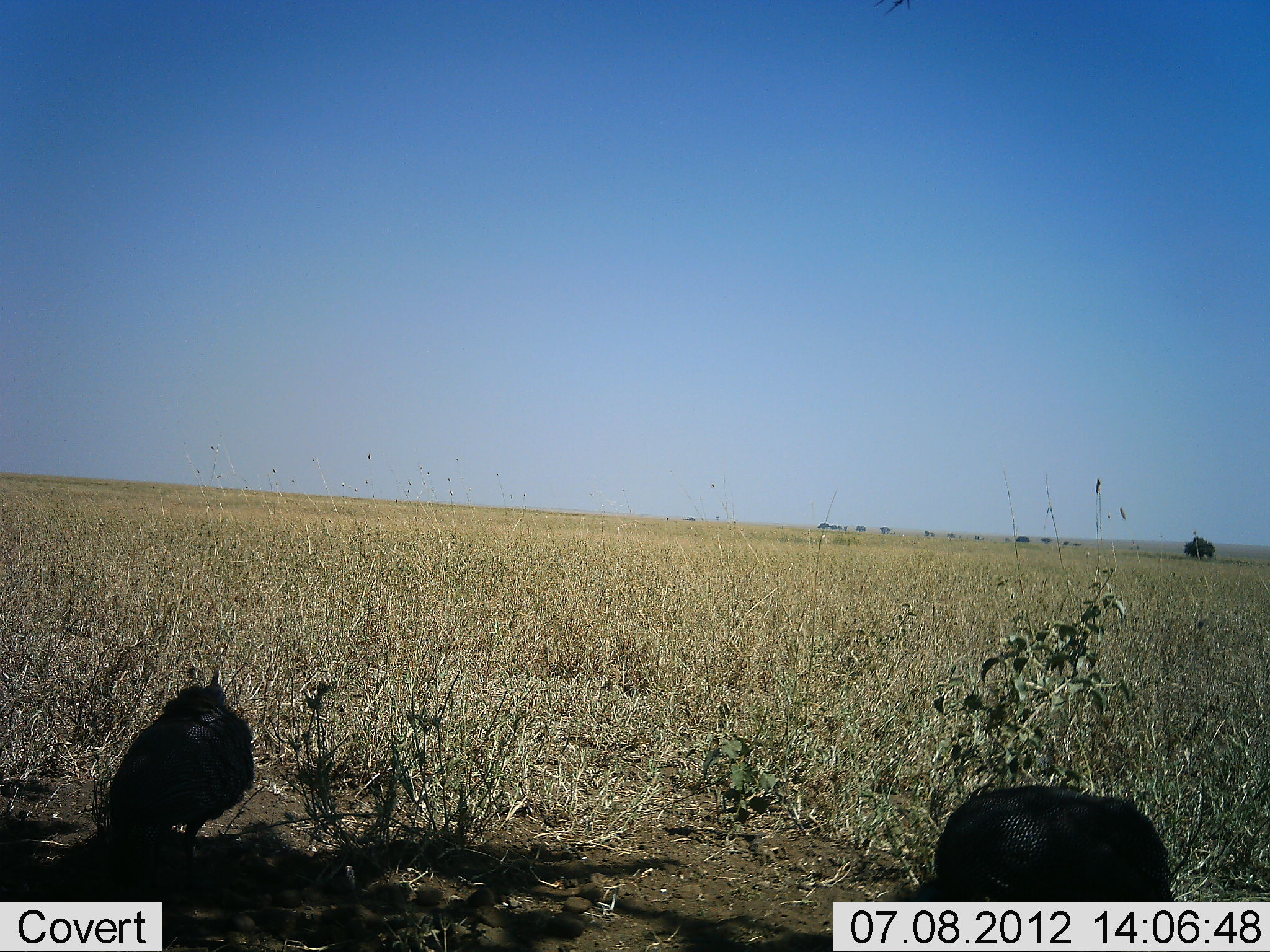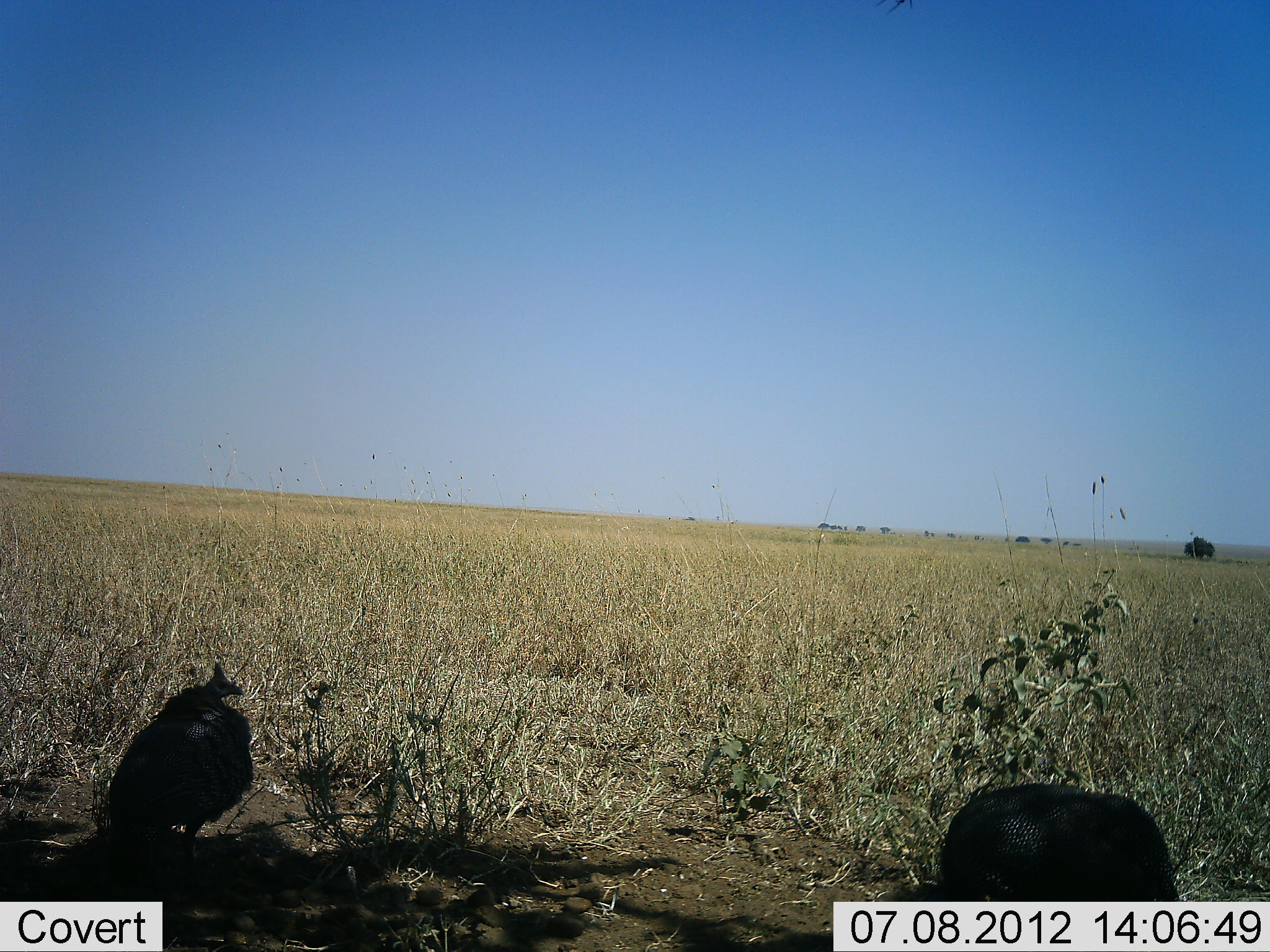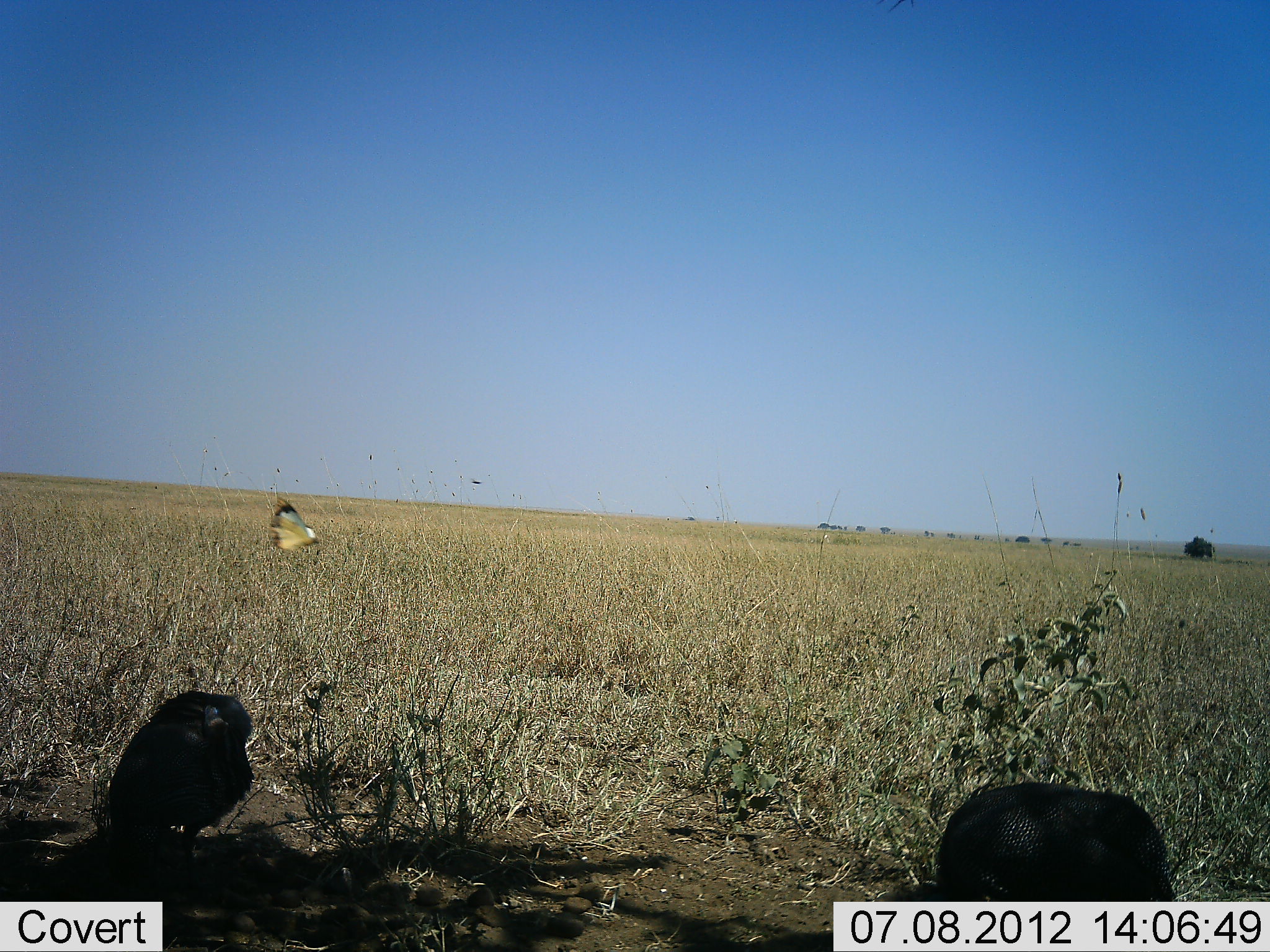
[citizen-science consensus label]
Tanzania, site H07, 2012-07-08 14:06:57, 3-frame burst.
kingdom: Animalia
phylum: Chordata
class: Aves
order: Galliformes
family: Numididae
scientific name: Numididae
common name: guinea fowl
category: guineafowl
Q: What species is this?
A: Guineafowl (guinea fowl) (Numididae).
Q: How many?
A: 2.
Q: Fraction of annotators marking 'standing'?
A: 75%.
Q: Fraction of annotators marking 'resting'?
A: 25%.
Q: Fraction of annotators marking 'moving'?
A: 8%.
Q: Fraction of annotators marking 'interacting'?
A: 0%.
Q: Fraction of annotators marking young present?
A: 0%.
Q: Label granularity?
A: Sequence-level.